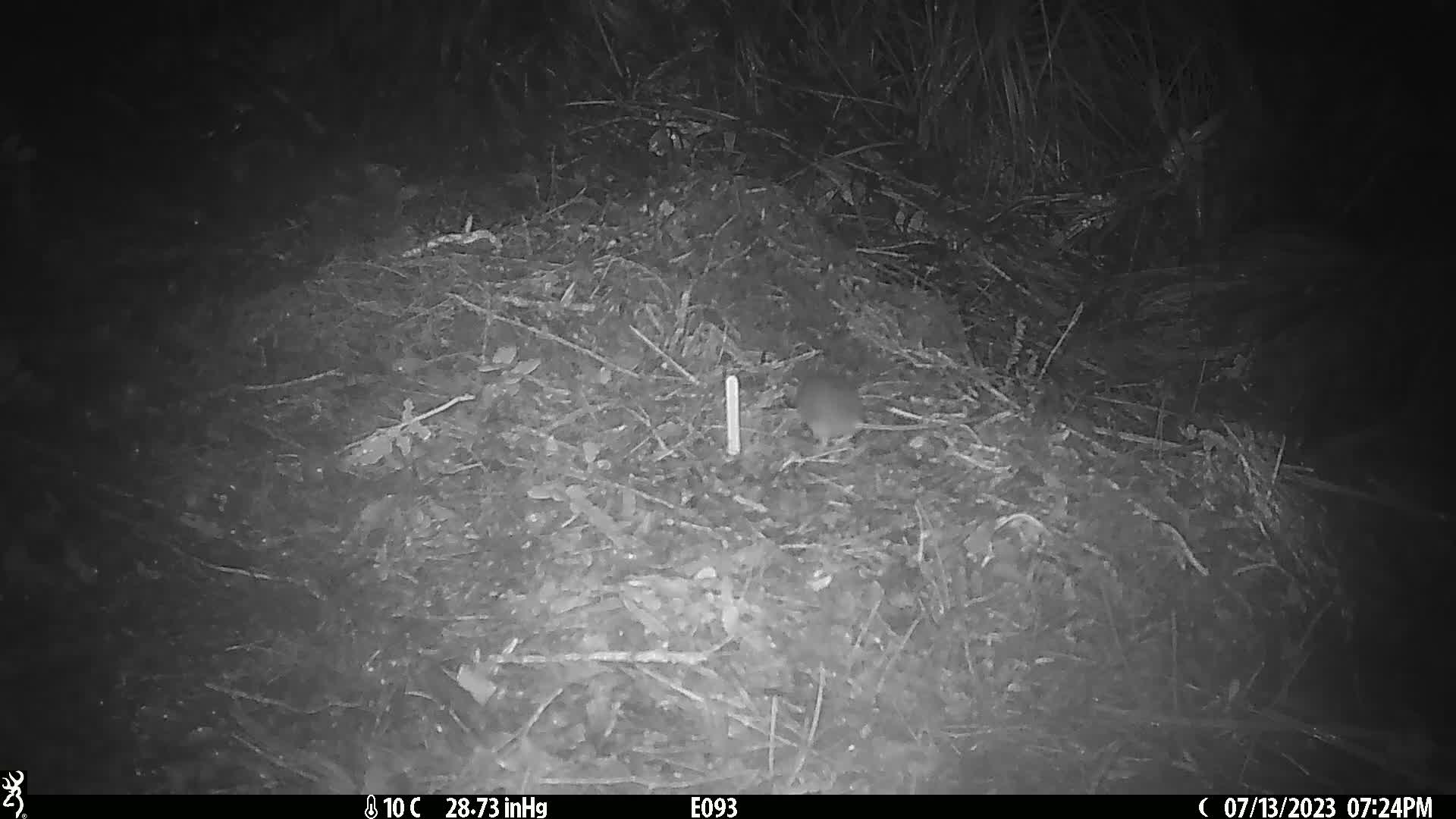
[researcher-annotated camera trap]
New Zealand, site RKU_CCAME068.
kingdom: Animalia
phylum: Chordata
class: Mammalia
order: Rodentia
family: Muridae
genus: Rattus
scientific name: Rattus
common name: rat